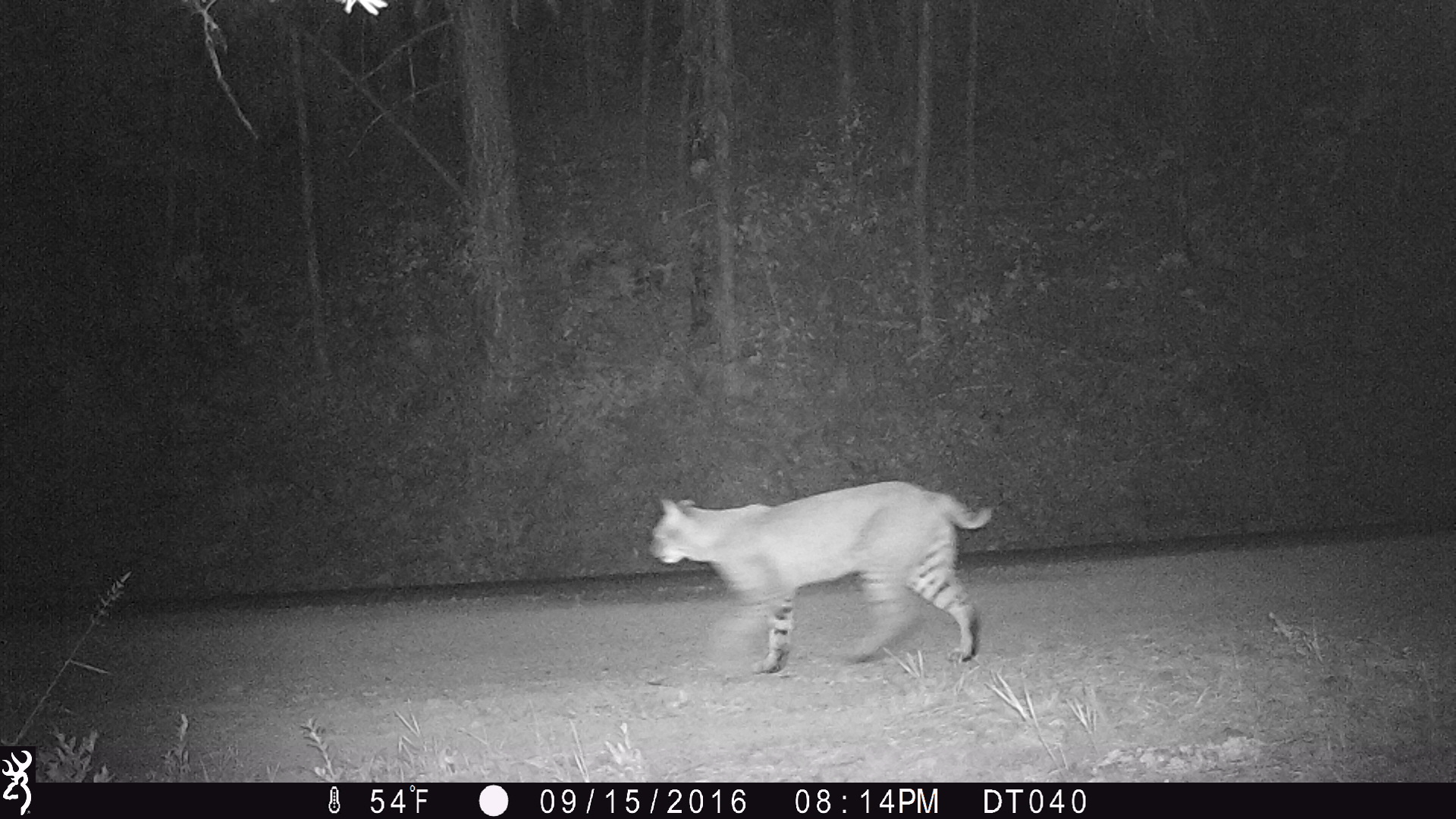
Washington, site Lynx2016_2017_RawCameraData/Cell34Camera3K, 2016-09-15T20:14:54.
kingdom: Animalia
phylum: Chordata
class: Mammalia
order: Carnivora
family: Felidae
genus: Lynx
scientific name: Lynx rufus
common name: bobcat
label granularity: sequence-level